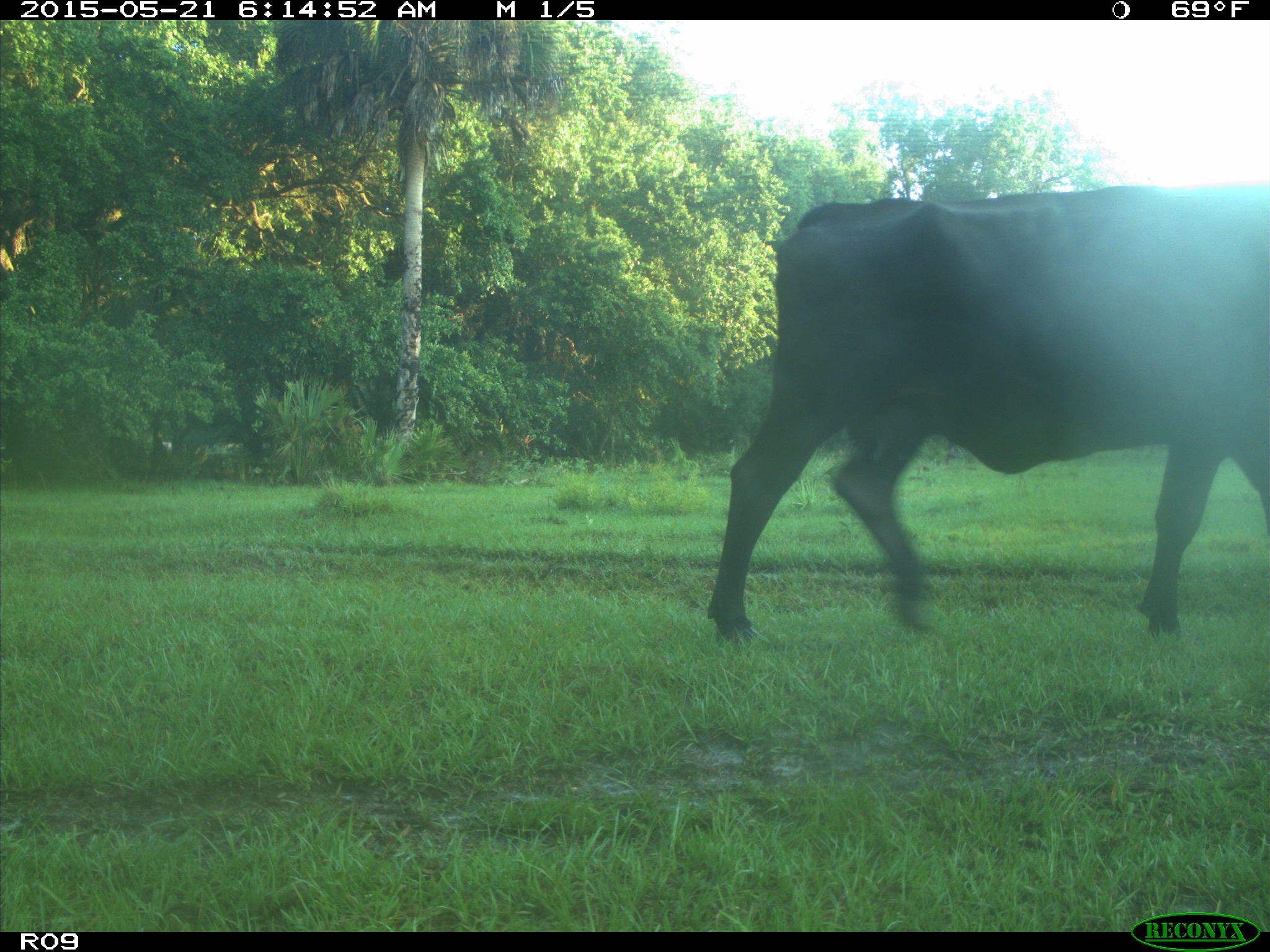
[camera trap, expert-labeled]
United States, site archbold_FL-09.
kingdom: Animalia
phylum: Chordata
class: Mammalia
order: Artiodactyla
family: Bovidae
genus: Bos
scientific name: Bos taurus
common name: domestic cow